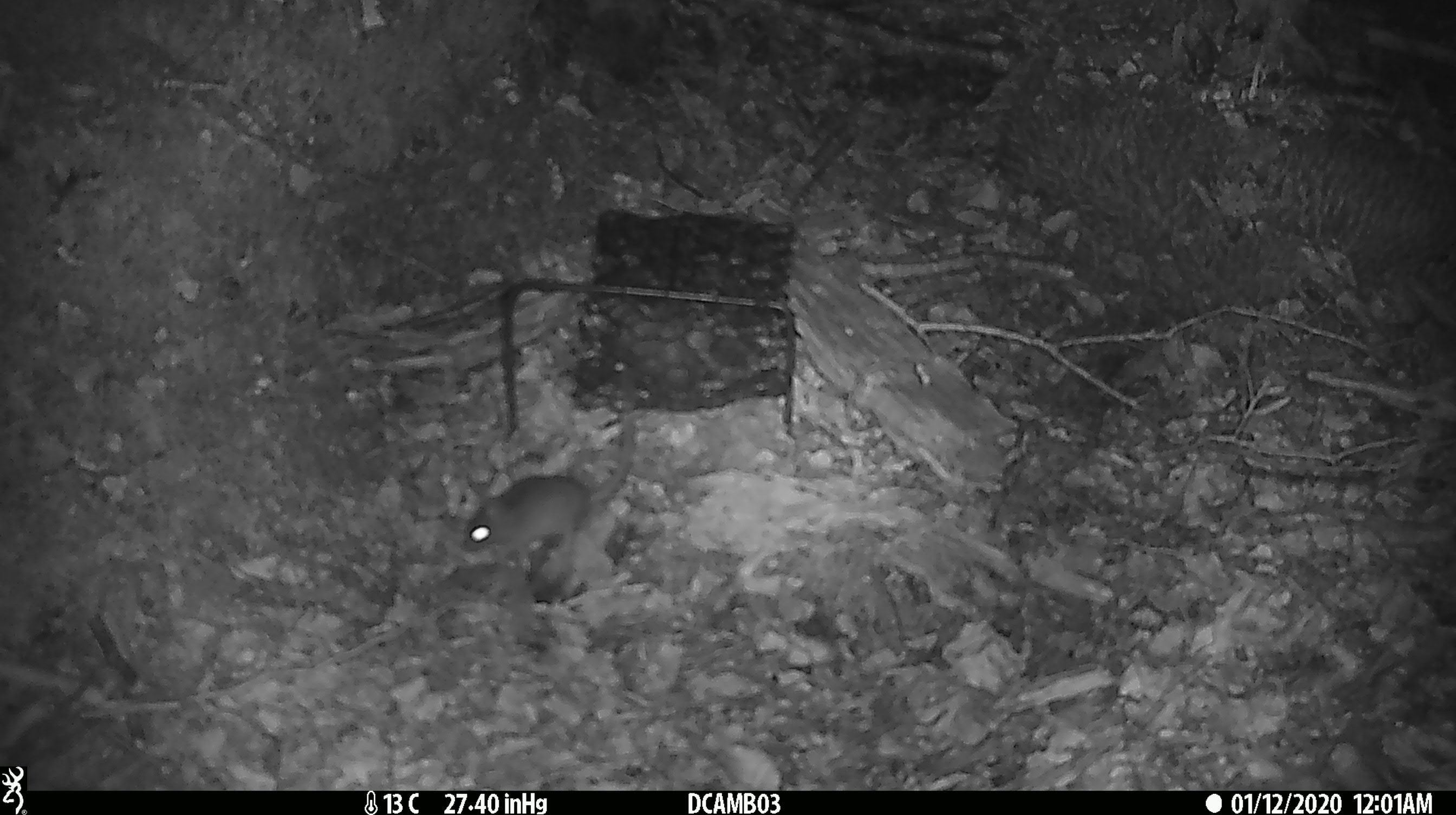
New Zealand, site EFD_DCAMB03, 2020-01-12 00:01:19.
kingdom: Animalia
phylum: Chordata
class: Mammalia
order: Rodentia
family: Muridae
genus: Mus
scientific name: Mus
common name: mouse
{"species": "mouse (Mus)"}